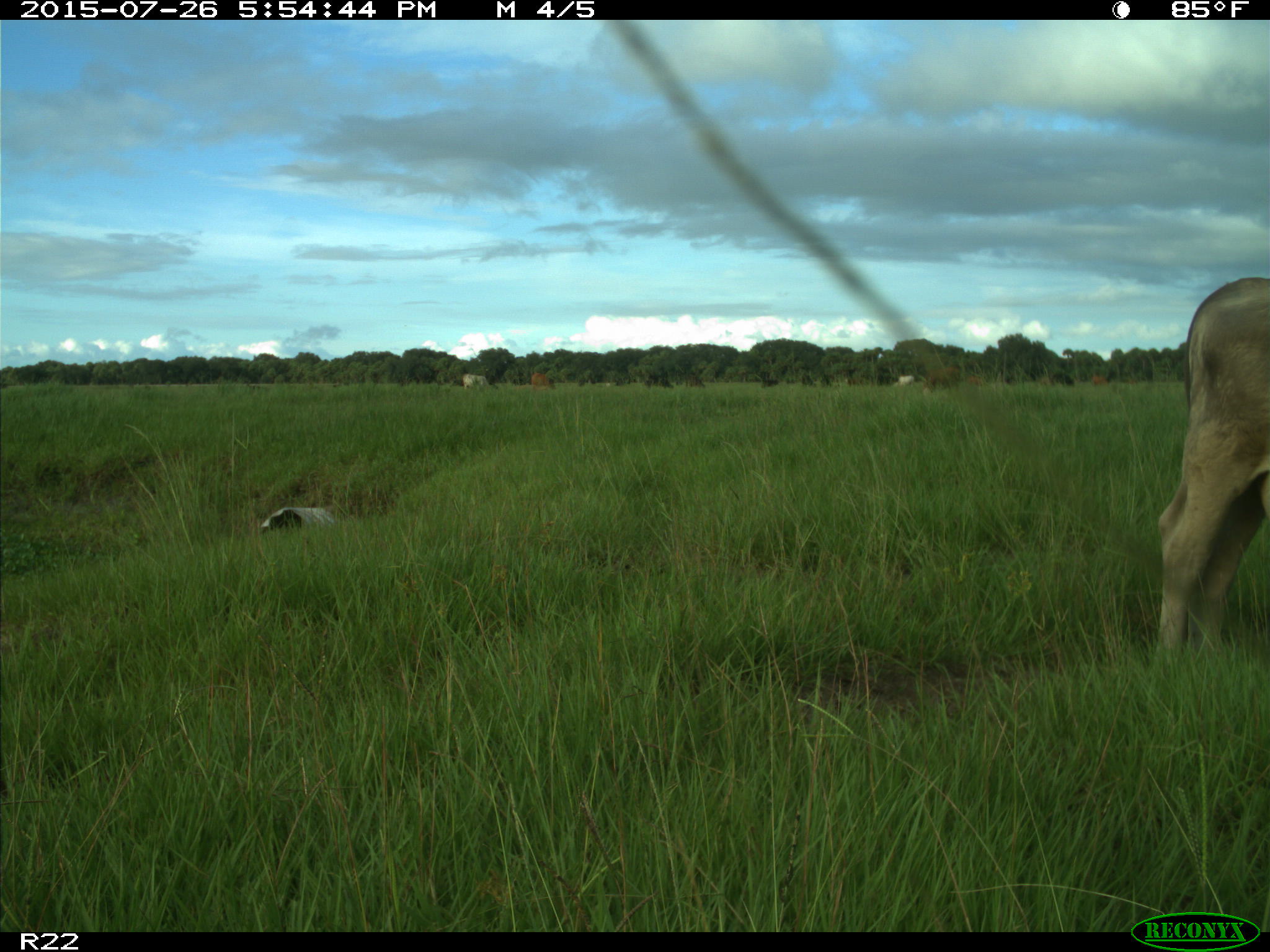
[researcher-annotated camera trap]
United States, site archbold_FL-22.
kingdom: Animalia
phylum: Chordata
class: Mammalia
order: Artiodactyla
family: Bovidae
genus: Bos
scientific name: Bos taurus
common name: domestic cow